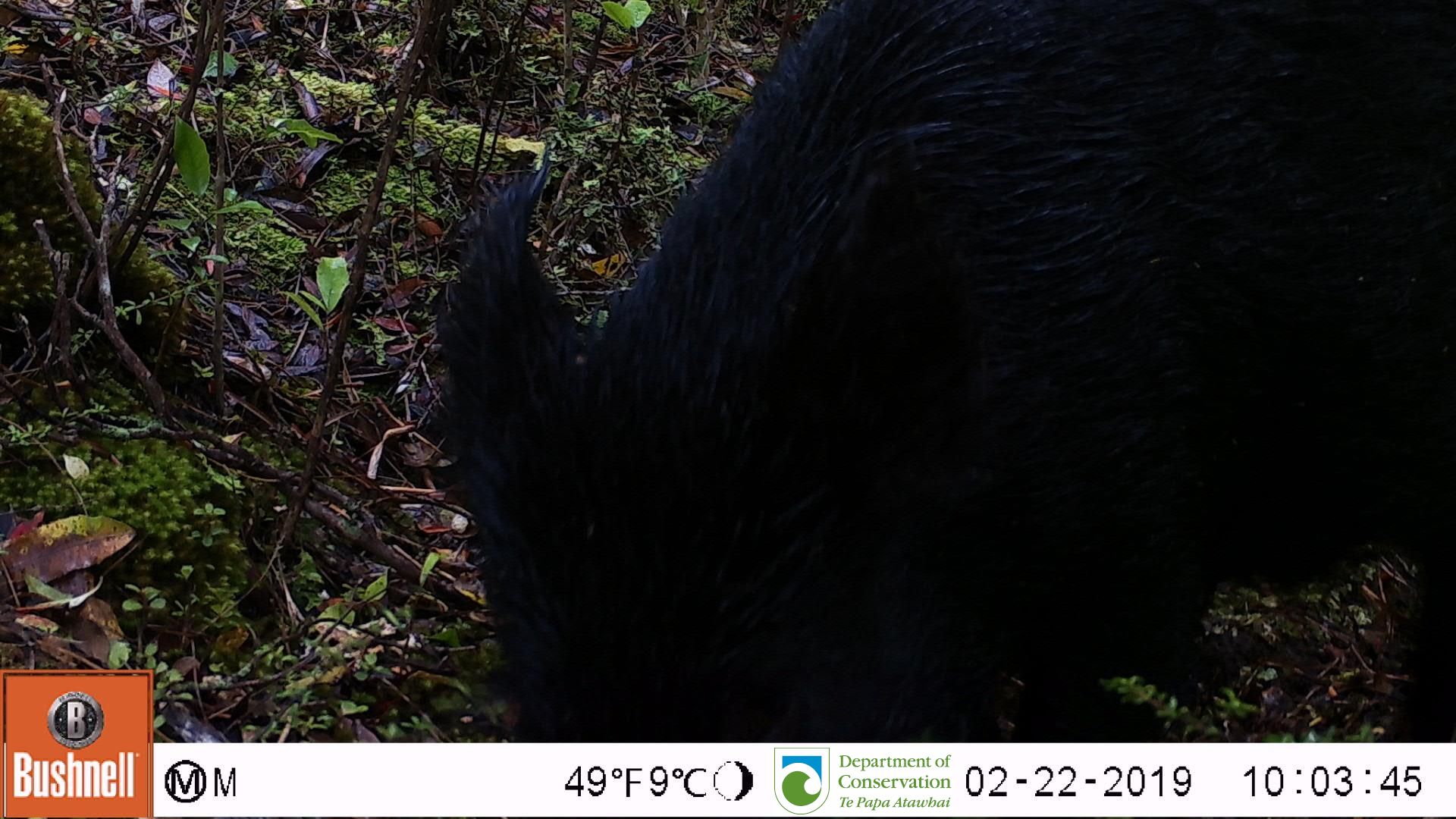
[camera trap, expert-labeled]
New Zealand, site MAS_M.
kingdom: Animalia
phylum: Chordata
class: Mammalia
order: Artiodactyla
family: Suidae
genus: Sus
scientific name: Sus scrofa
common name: pig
Pig (Sus scrofa).